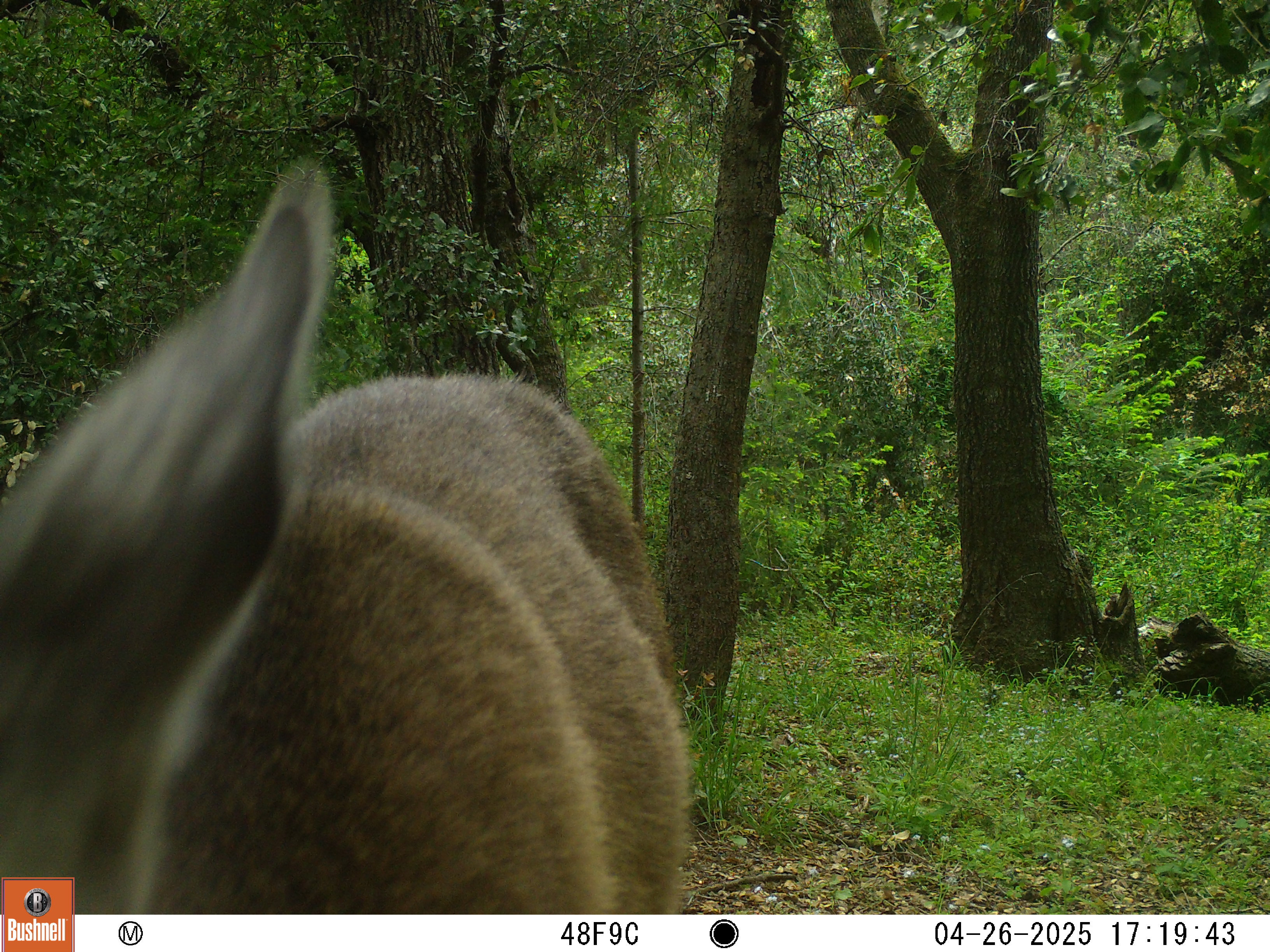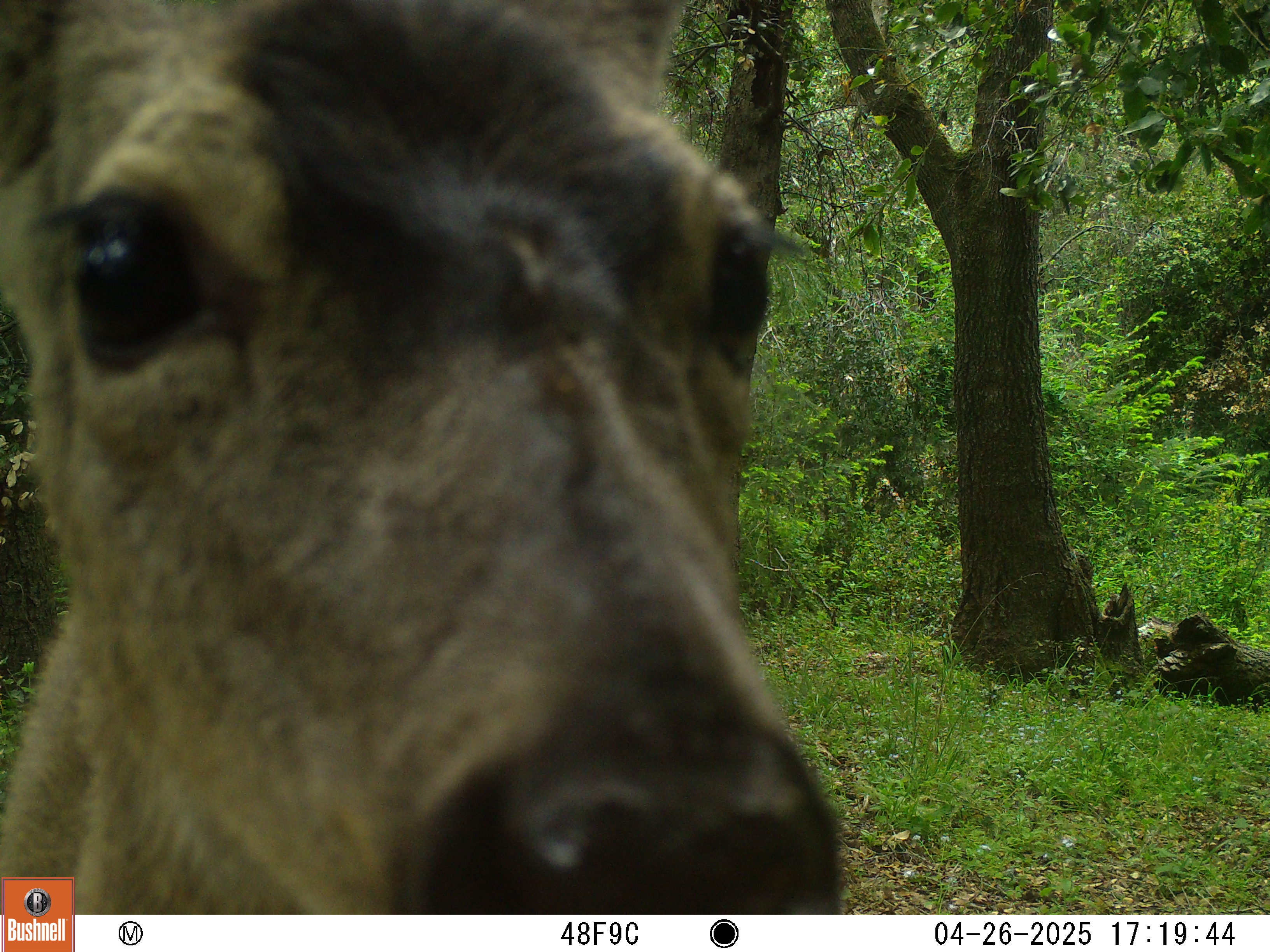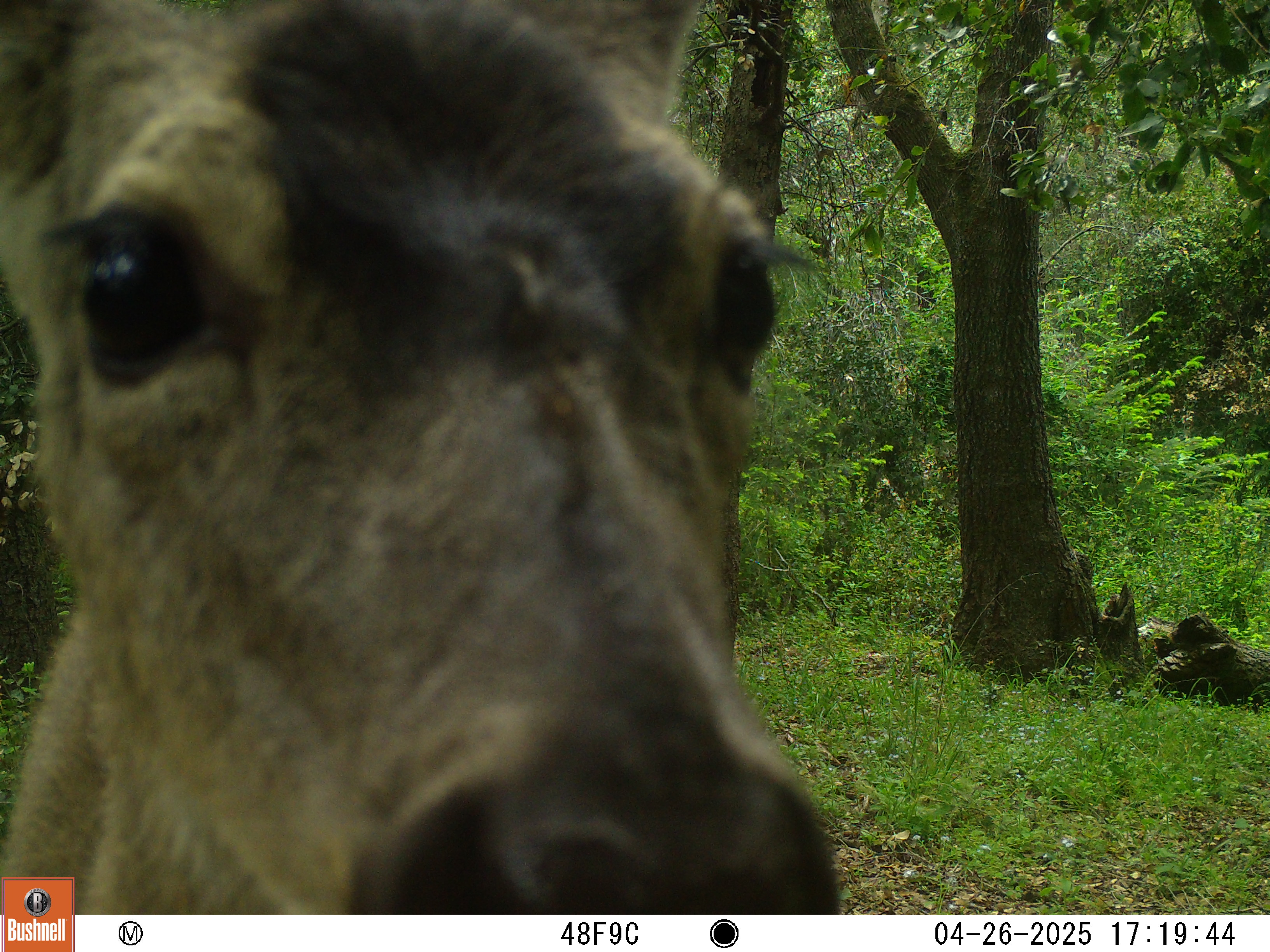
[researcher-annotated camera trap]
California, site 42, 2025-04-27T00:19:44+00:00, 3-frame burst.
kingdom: Animalia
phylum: Chordata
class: Mammalia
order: Artiodactyla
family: Cervidae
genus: Odocoileus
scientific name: Odocoileus hemionus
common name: mule deer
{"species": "mule deer (Odocoileus hemionus)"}